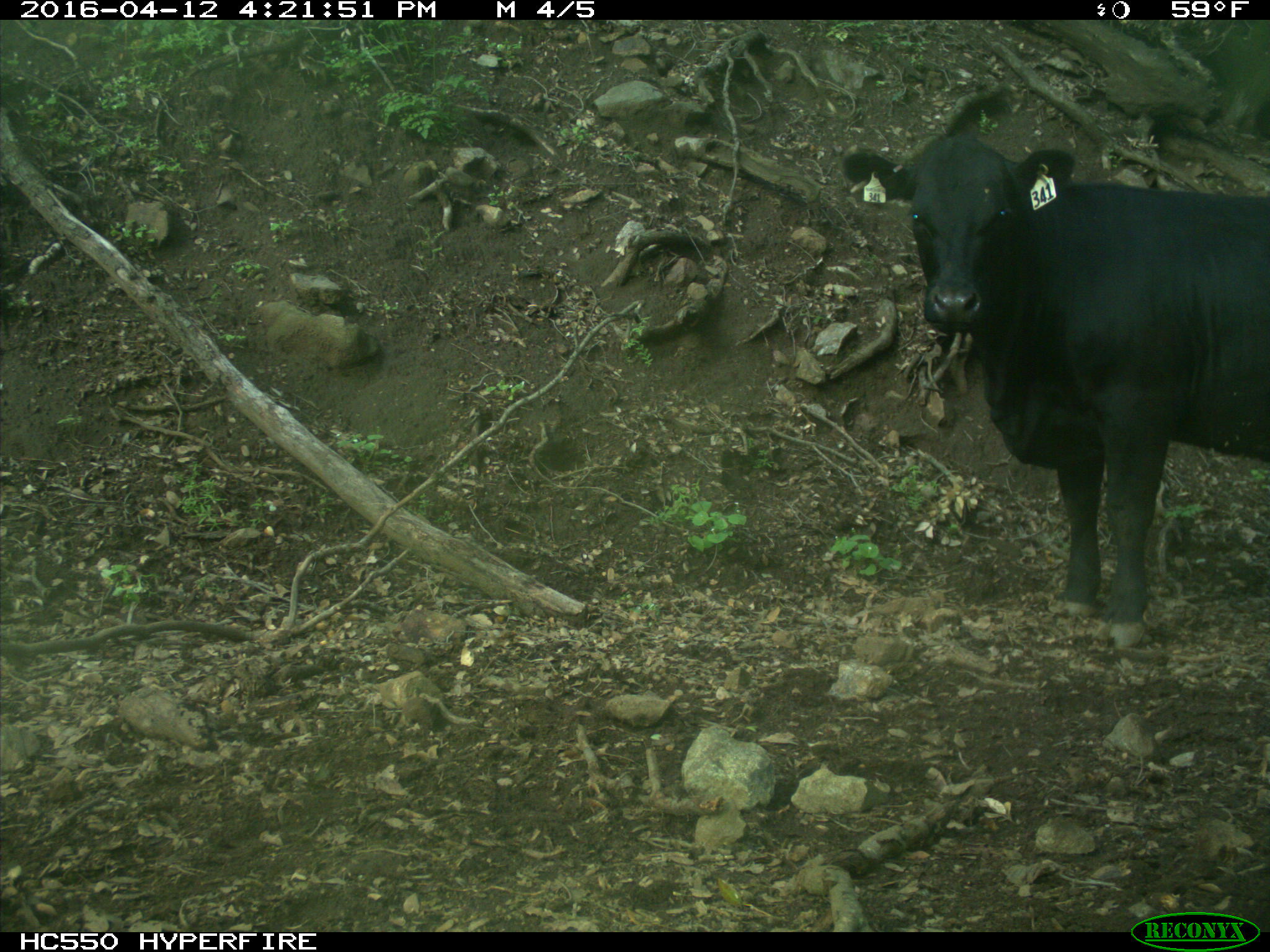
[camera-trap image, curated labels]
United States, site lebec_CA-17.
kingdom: Animalia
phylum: Chordata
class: Mammalia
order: Artiodactyla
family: Bovidae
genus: Bos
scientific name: Bos taurus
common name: domestic cow